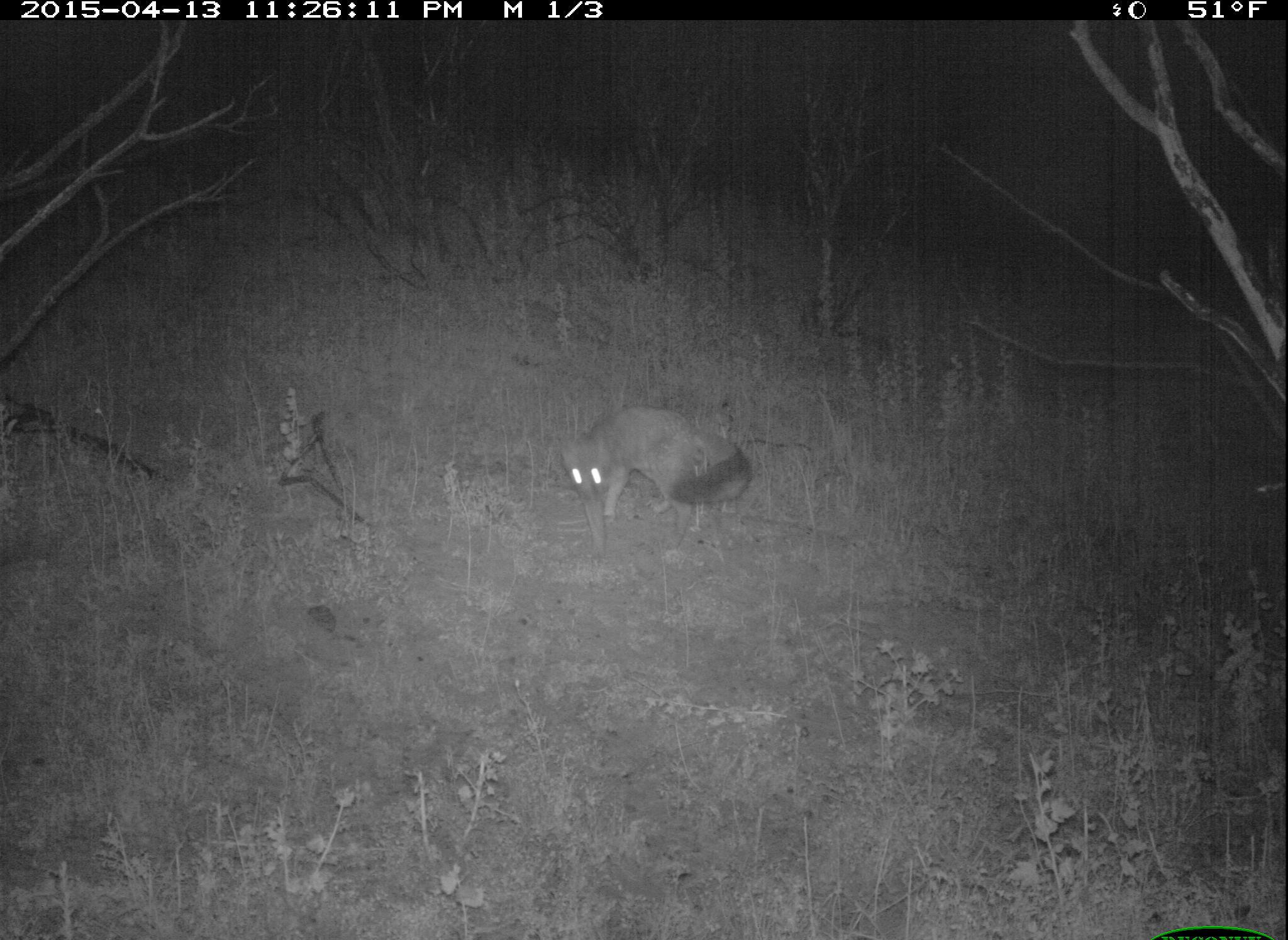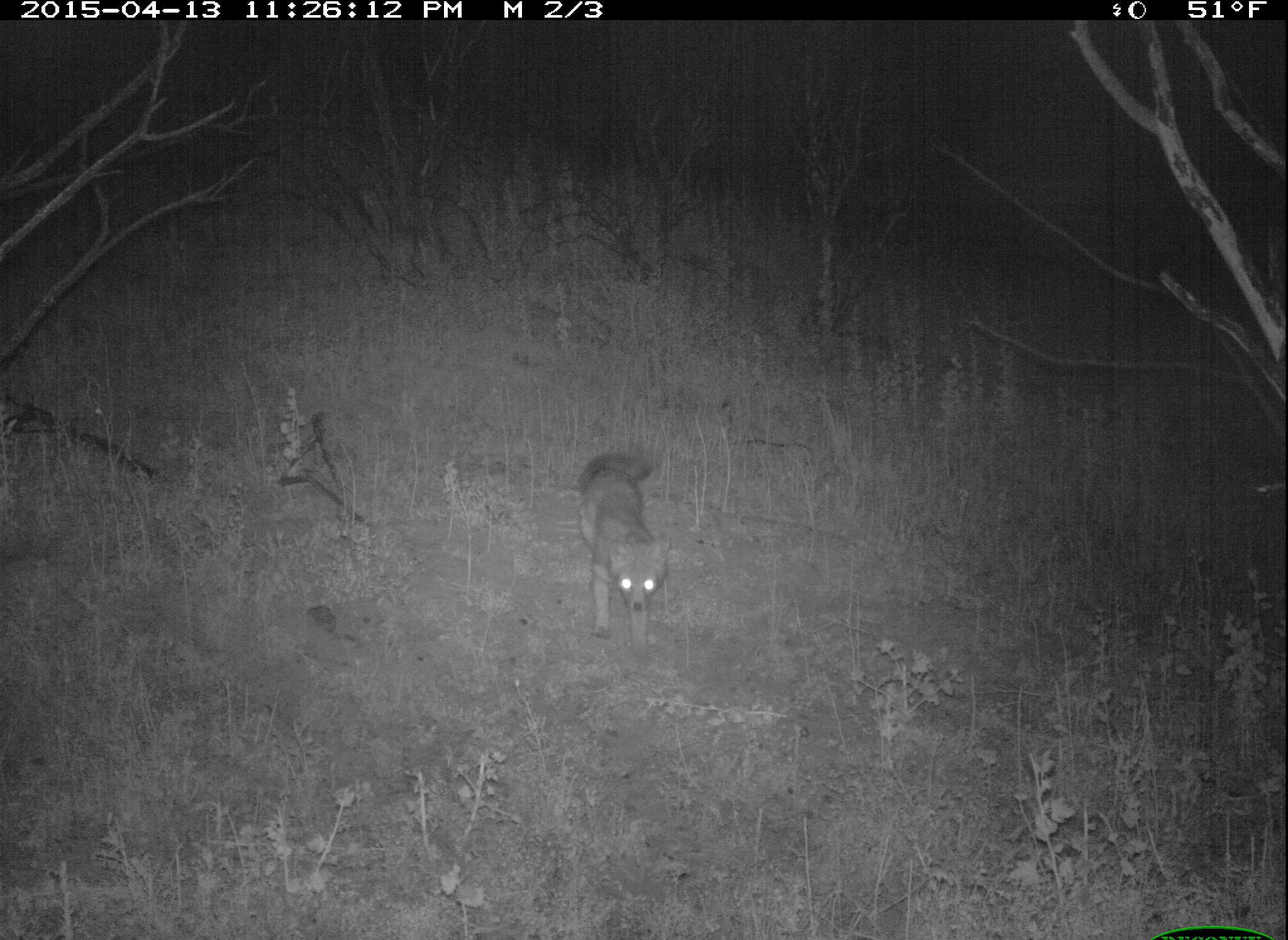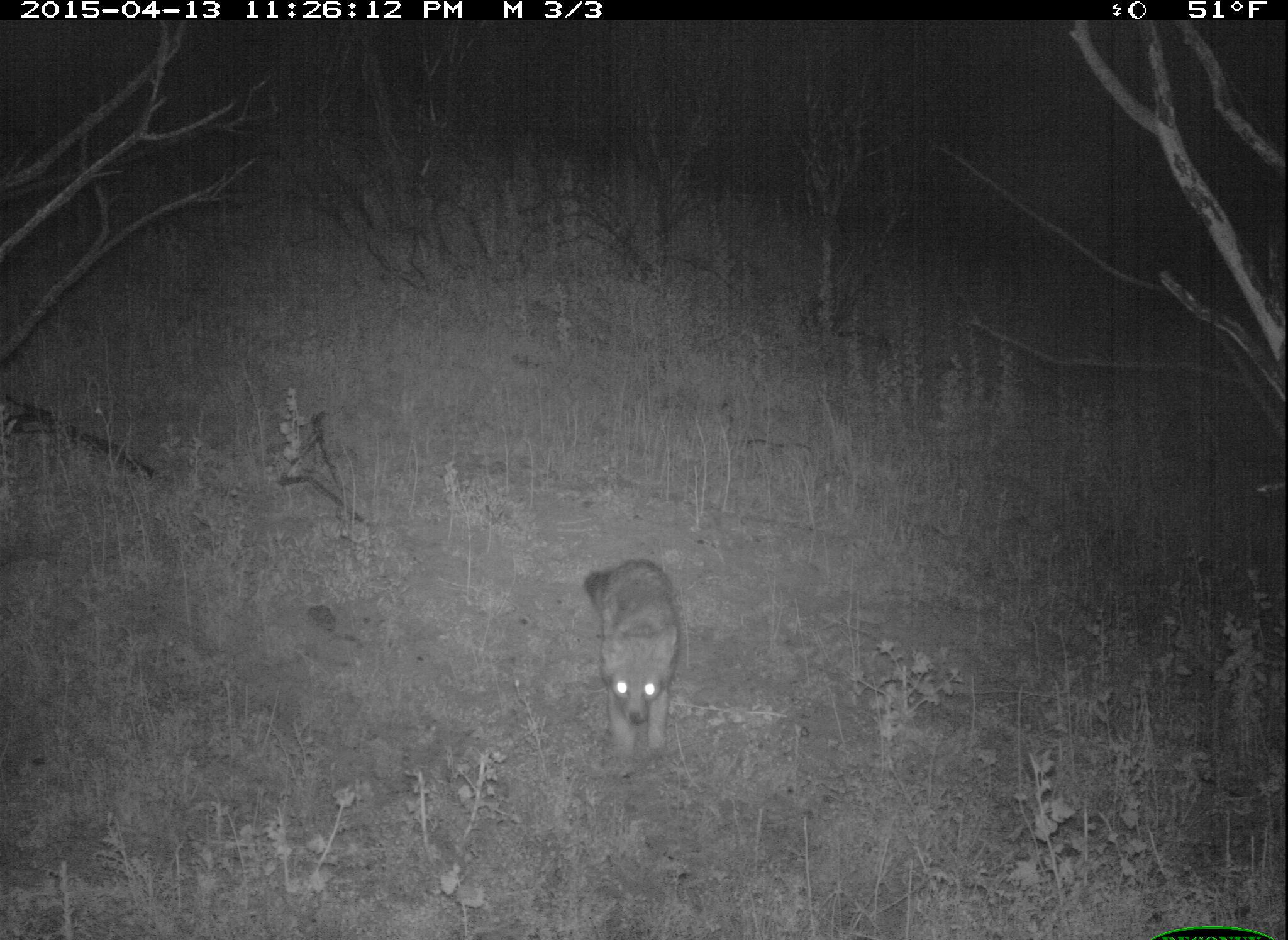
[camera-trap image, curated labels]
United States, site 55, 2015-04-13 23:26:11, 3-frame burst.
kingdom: Animalia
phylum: Chordata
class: Mammalia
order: Carnivora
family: Canidae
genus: Urocyon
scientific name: Urocyon cinereoargenteus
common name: gray fox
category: fox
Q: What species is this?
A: Fox (gray fox) (Urocyon cinereoargenteus).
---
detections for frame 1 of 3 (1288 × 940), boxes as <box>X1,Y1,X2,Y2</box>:
fox: <box>554,402,758,562</box>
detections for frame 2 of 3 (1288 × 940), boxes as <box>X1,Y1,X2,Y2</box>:
fox: <box>576,449,674,654</box>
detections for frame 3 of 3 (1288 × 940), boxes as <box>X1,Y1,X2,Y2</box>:
fox: <box>581,559,683,762</box>